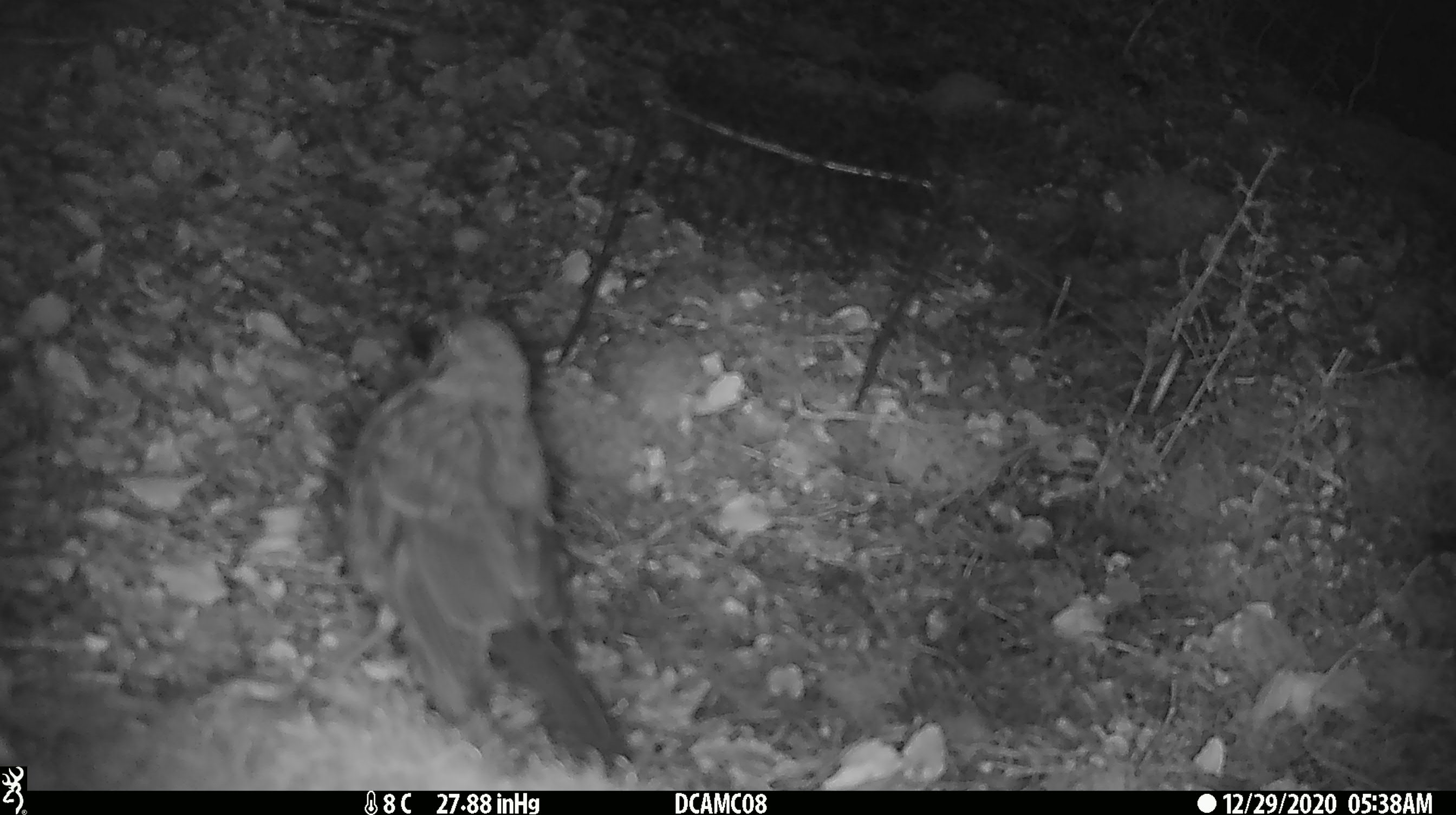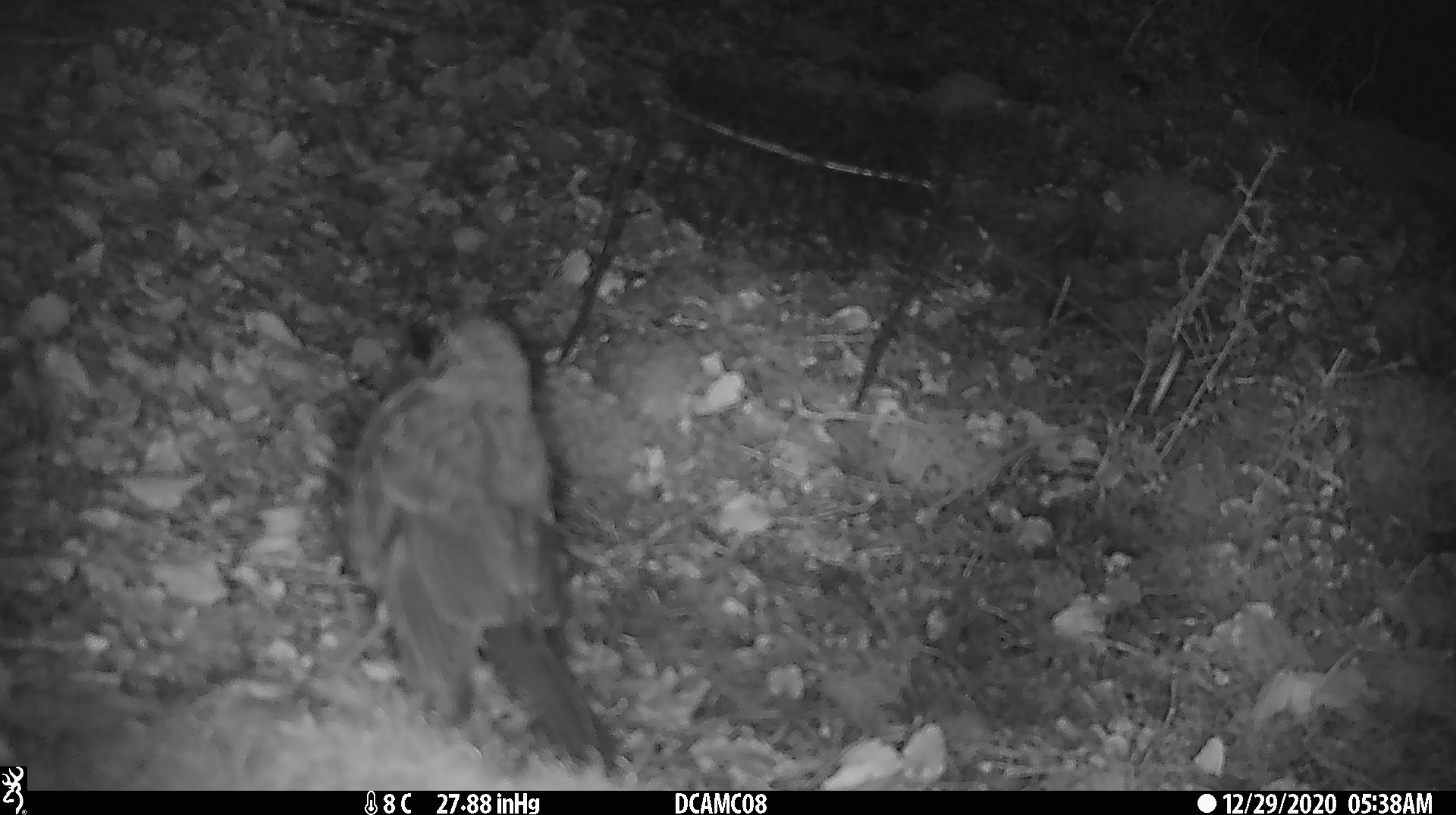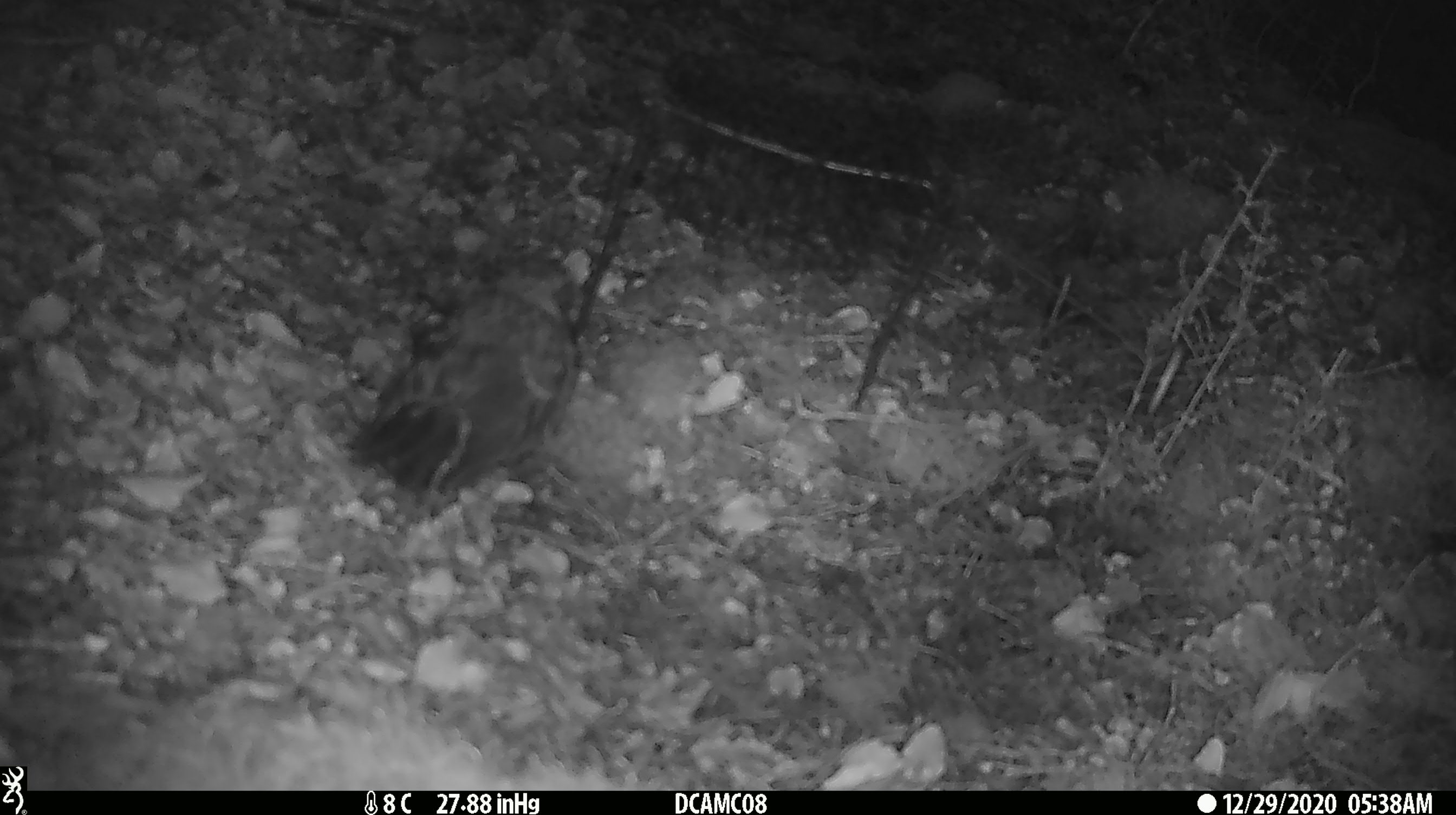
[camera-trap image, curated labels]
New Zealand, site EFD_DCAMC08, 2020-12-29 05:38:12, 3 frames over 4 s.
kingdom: Animalia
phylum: Chordata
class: Aves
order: Passeriformes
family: Turdidae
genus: Turdus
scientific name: Turdus merula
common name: eurasian blackbird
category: blackbird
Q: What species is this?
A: Blackbird (eurasian blackbird) (Turdus merula).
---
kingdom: Animalia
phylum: Chordata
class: Aves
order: Passeriformes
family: Petroicidae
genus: Petroica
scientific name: Petroica australis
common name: new zealand robin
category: robin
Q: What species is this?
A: Robin (new zealand robin) (Petroica australis).